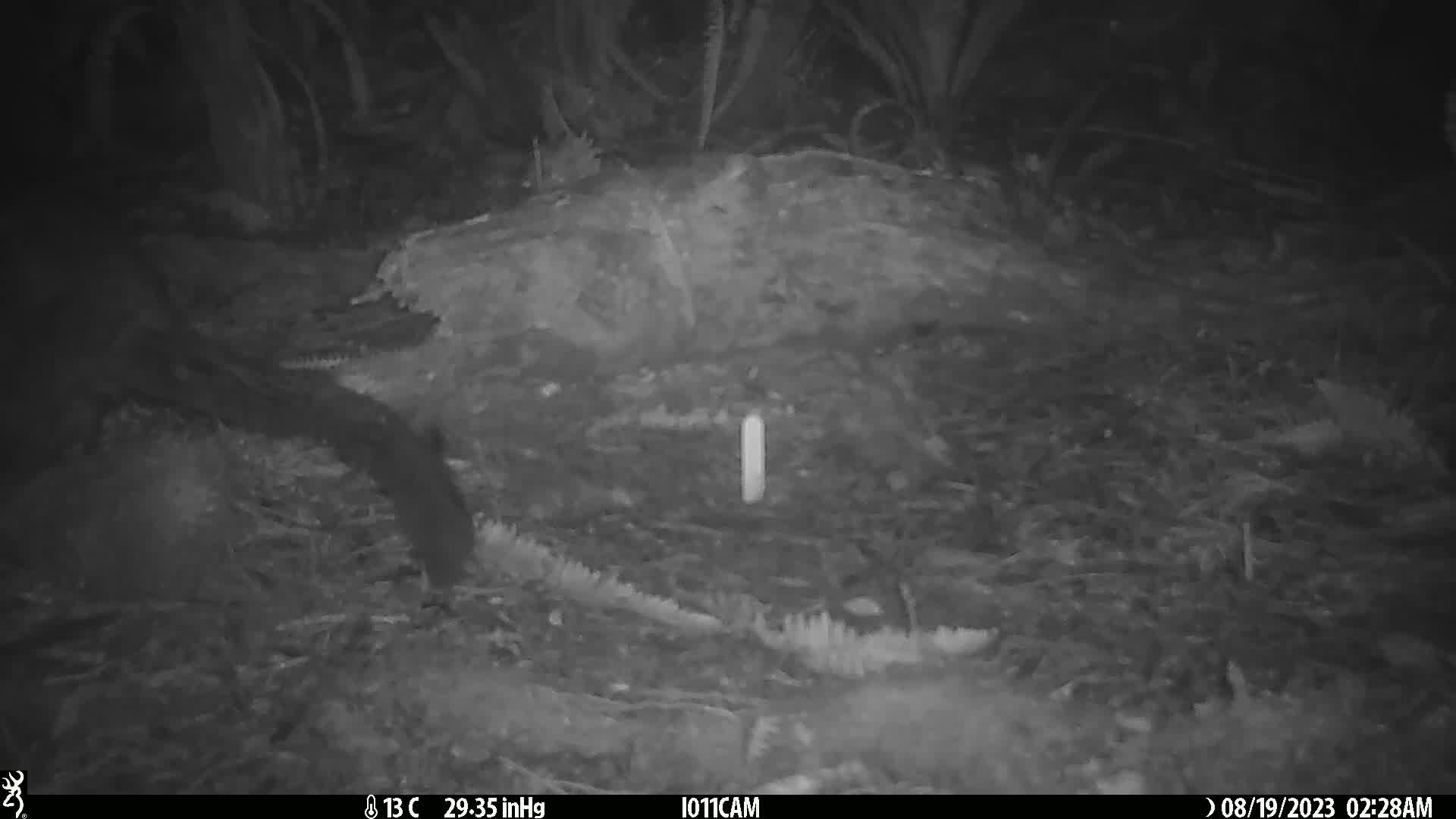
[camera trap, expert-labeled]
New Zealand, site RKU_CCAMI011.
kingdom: Animalia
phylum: Chordata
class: Mammalia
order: Diprotodontia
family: Phalangeridae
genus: Trichosurus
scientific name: Trichosurus vulpecula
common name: common brushtail possum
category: possum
Possum (common brushtail possum) (Trichosurus vulpecula).